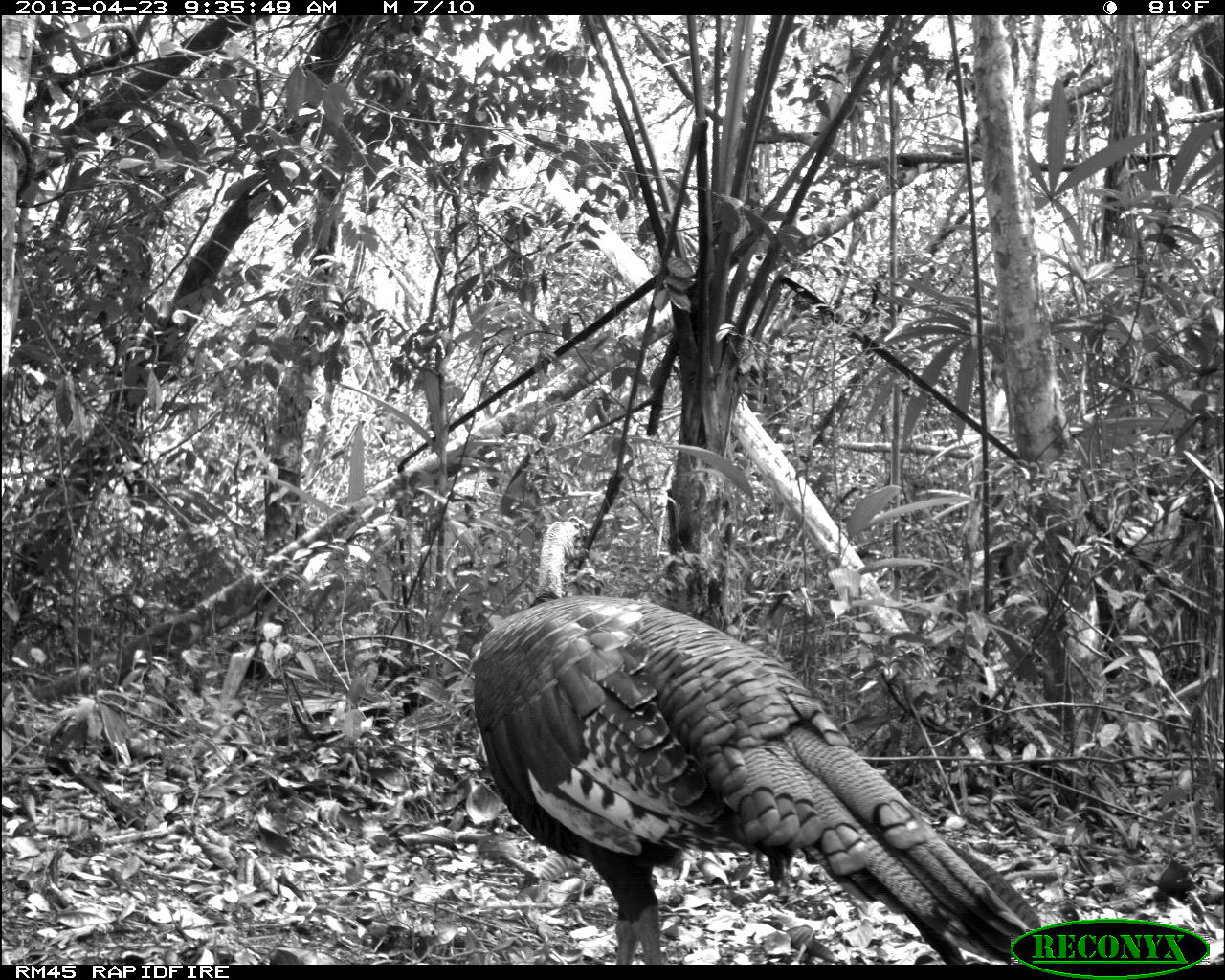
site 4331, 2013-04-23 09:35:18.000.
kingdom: Animalia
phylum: Chordata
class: Aves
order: Galliformes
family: Phasianidae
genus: Meleagris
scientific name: Meleagris ocellata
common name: ocellated turkey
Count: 2.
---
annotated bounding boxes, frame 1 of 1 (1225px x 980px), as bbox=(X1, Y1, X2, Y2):
meleagris ocellata: bbox=(468, 515, 1046, 959)